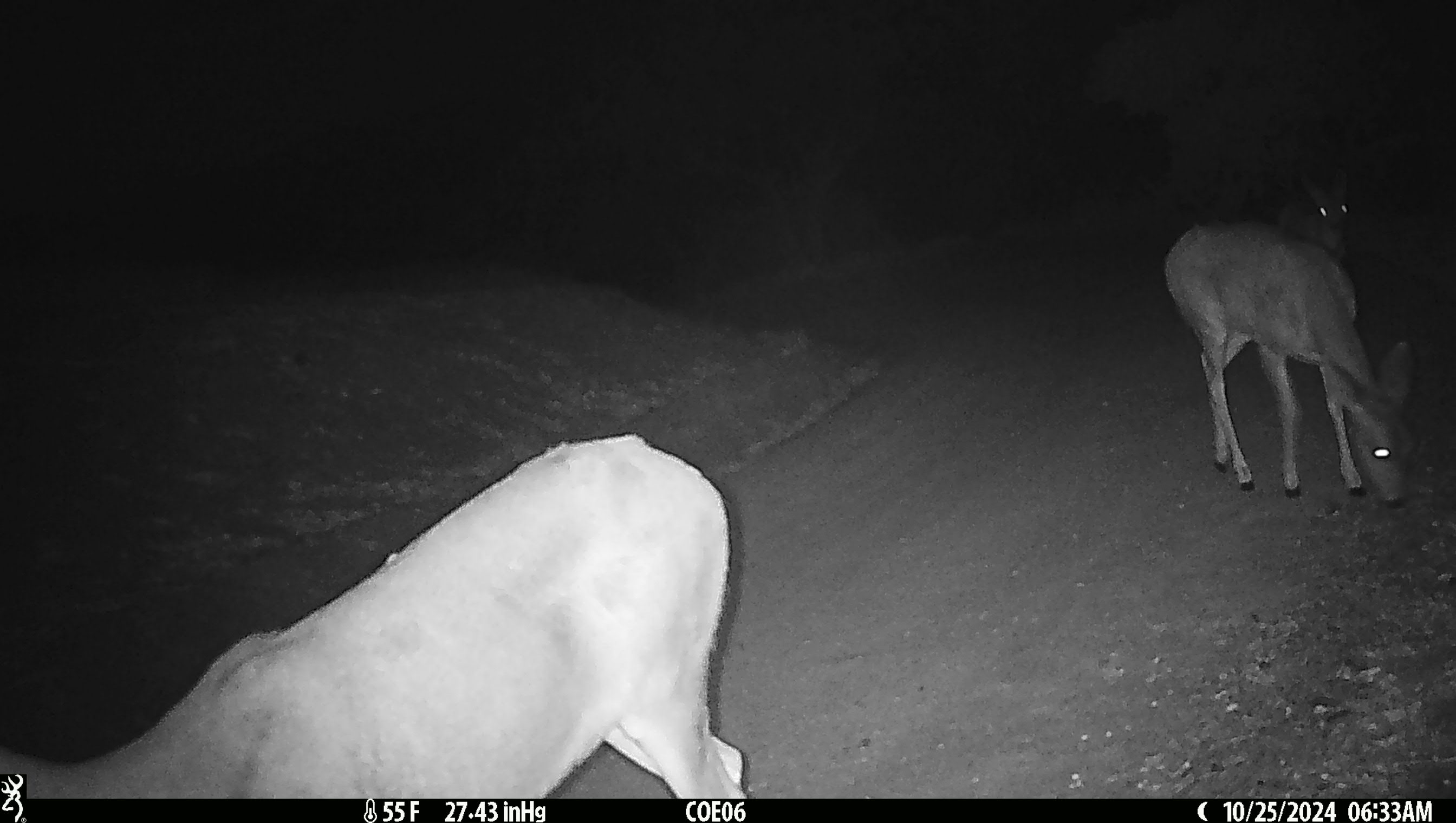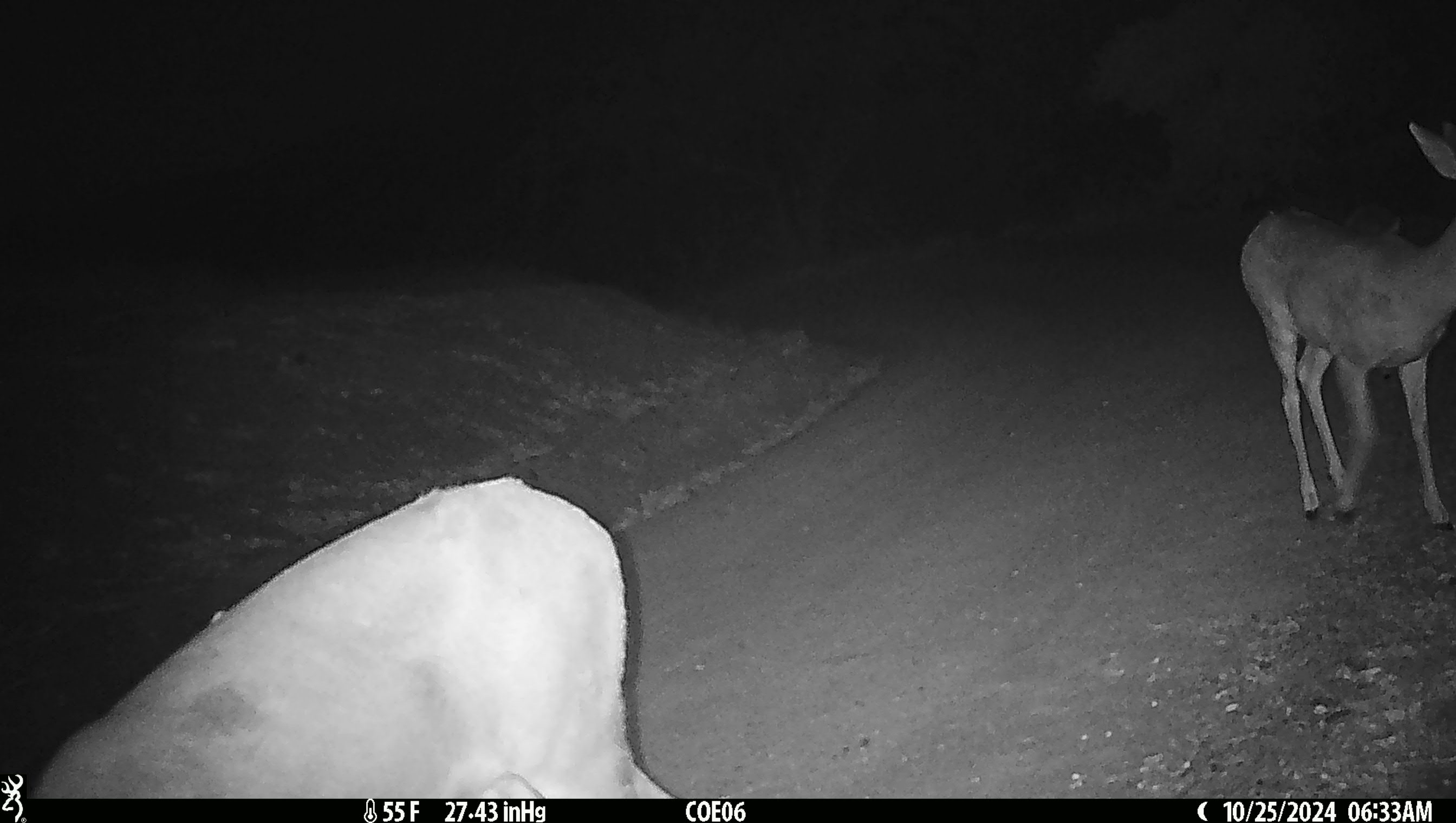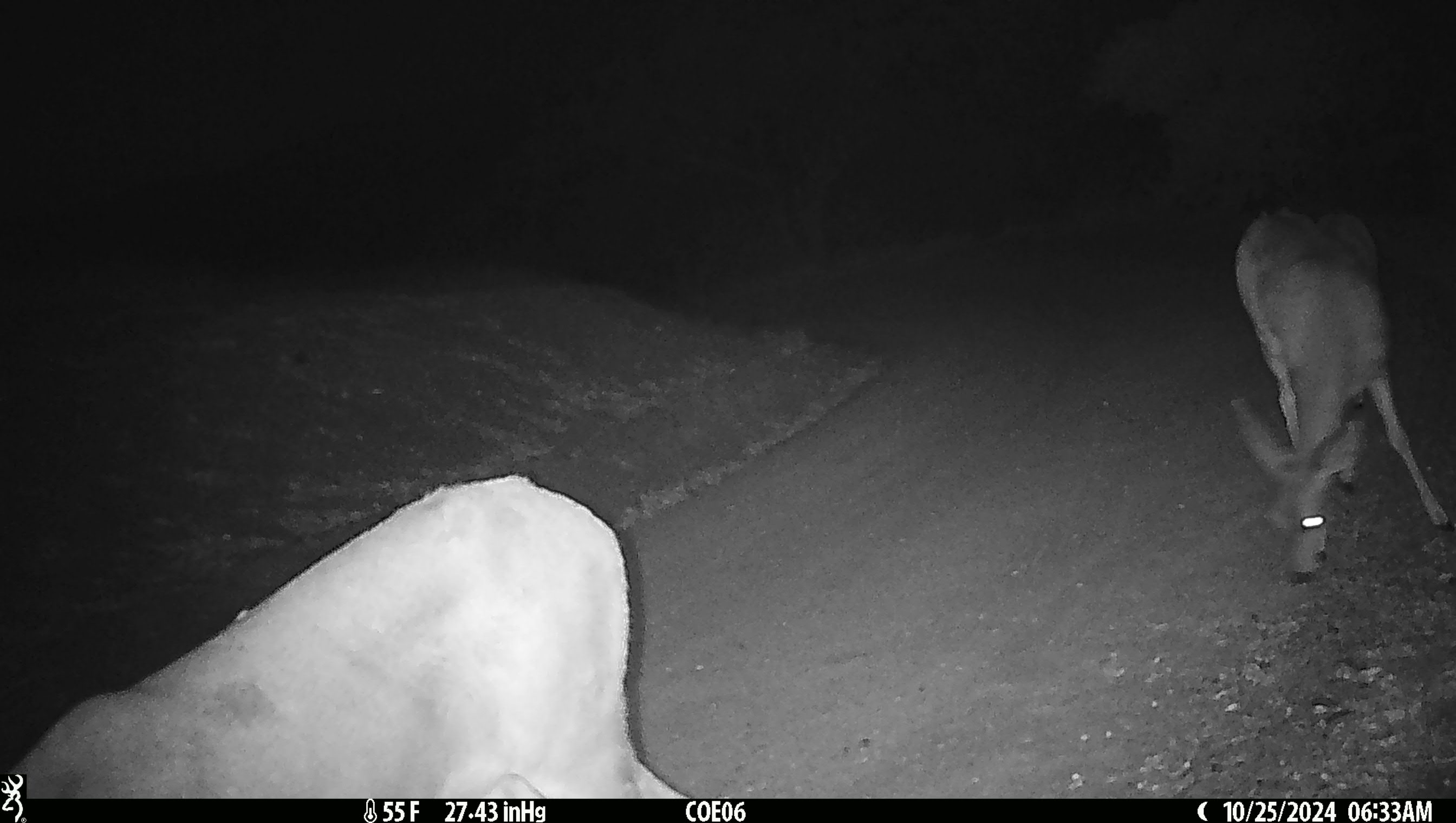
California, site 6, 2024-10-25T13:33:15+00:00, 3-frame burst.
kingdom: Animalia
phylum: Chordata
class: Mammalia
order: Artiodactyla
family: Cervidae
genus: Odocoileus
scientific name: Odocoileus hemionus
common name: mule deer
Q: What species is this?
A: Mule deer (Odocoileus hemionus).